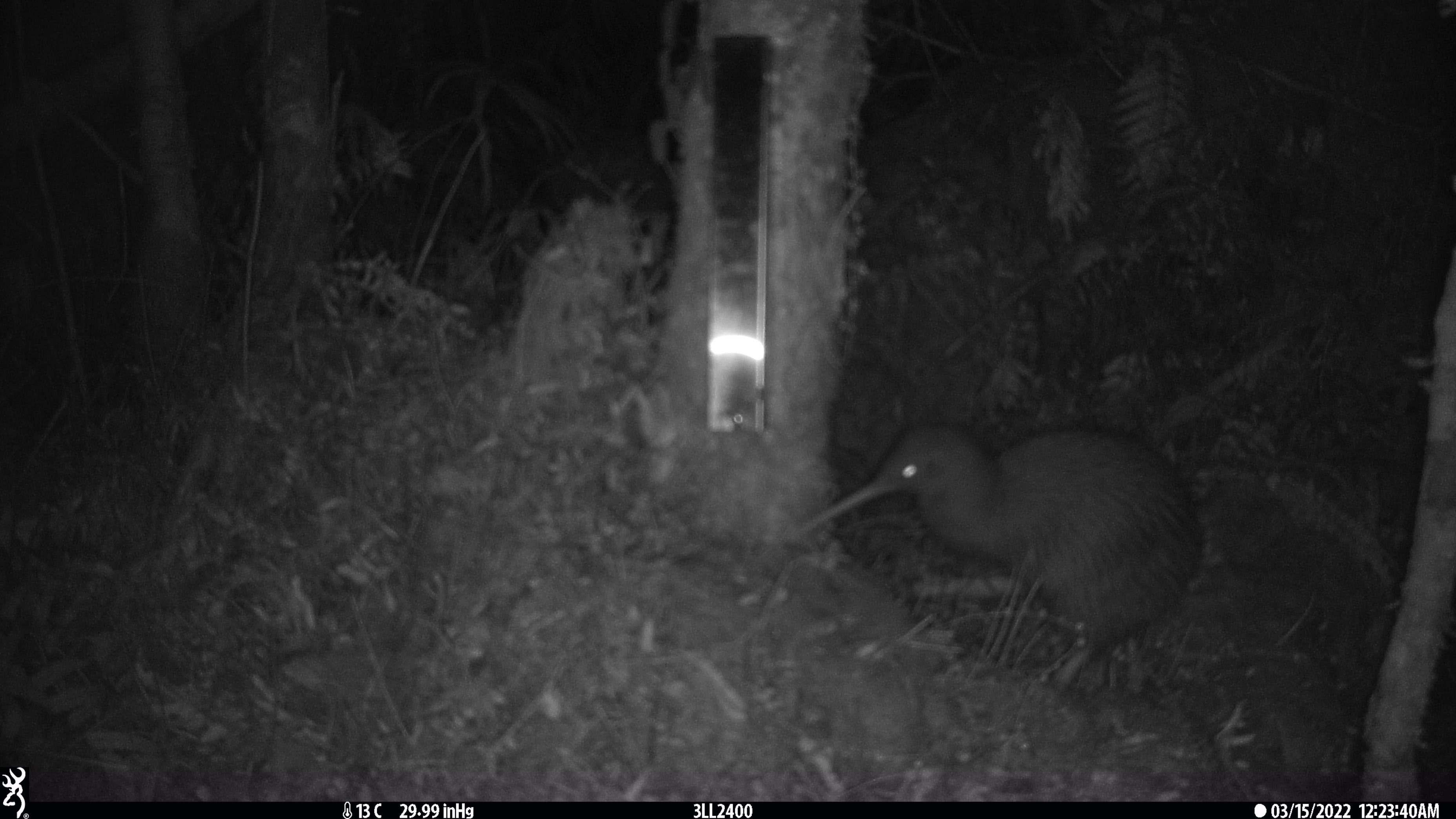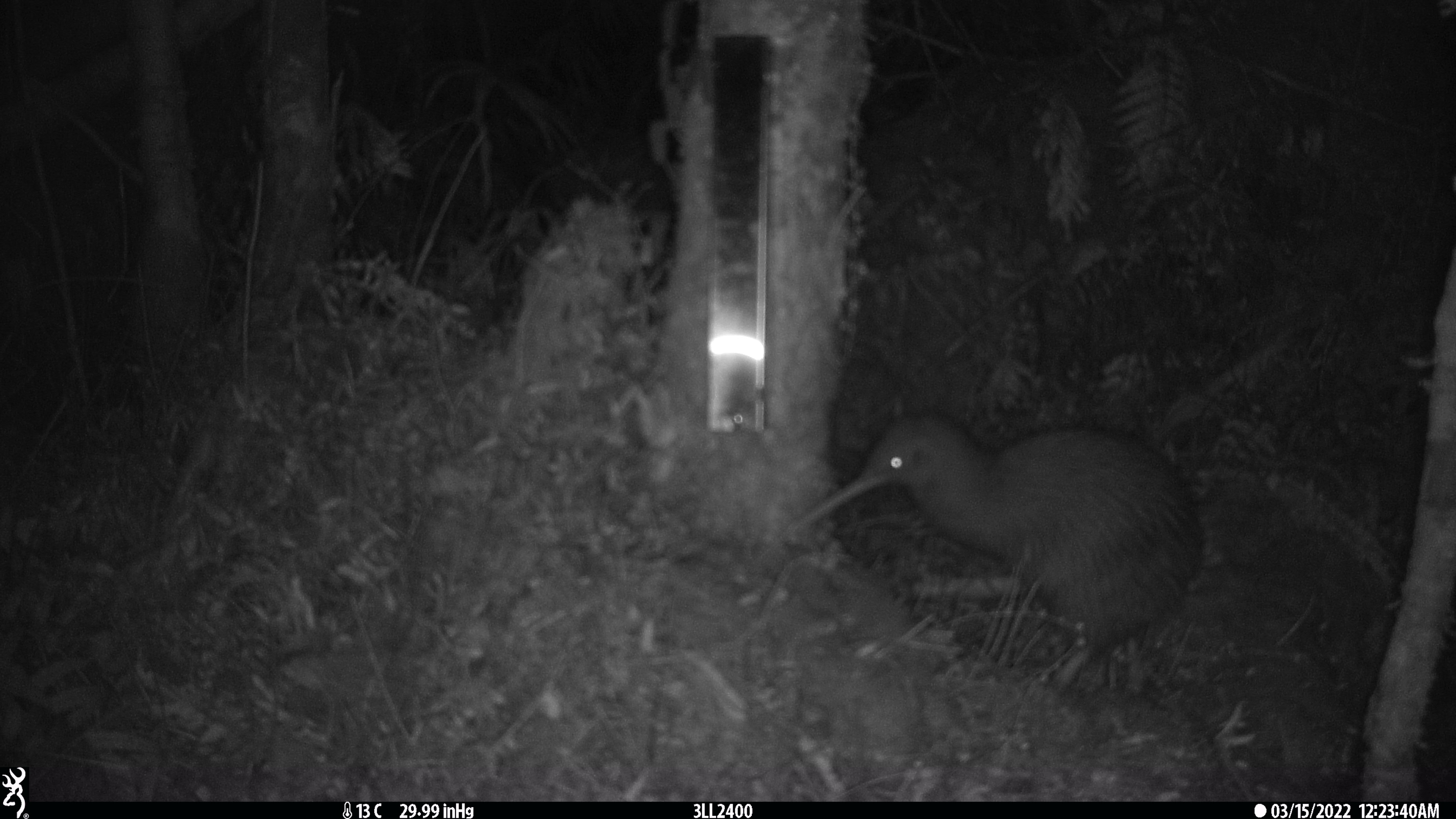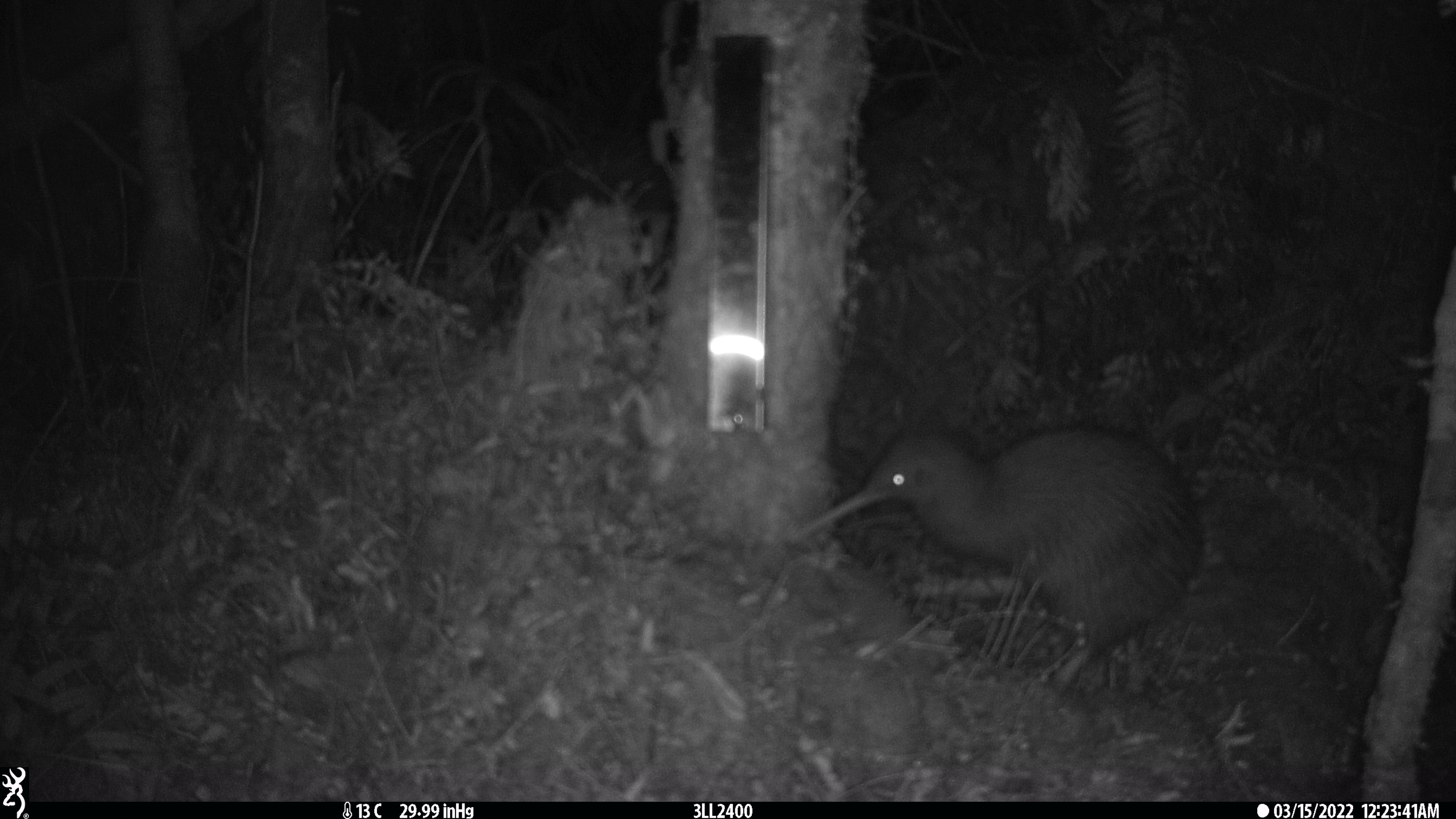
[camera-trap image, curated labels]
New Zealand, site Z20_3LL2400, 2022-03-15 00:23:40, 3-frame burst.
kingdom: Animalia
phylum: Chordata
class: Aves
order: Apterygiformes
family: Apterygidae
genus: Apteryx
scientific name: Apteryx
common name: kiwi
Kiwi (Apteryx).